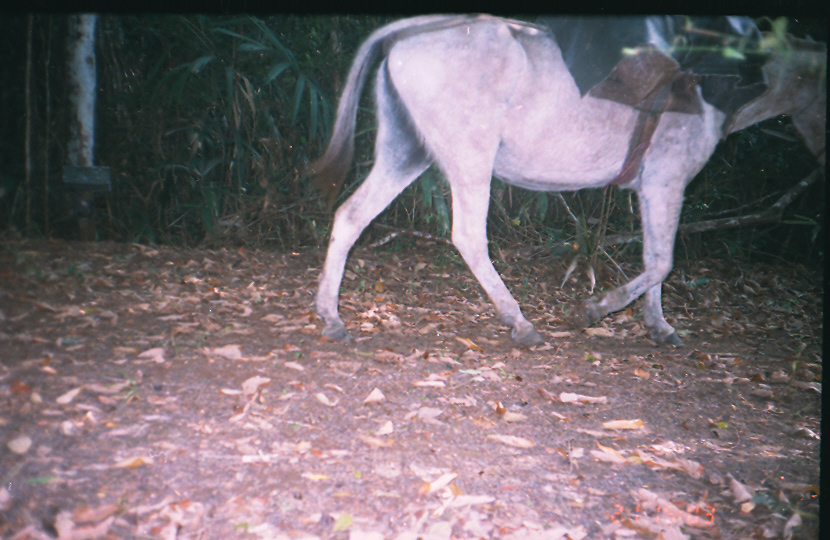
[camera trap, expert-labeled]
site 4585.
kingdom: Animalia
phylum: Chordata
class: Mammalia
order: Perissodactyla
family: Equidae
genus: Equus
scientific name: Equus ferus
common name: wild horse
Equus ferus (wild horse).